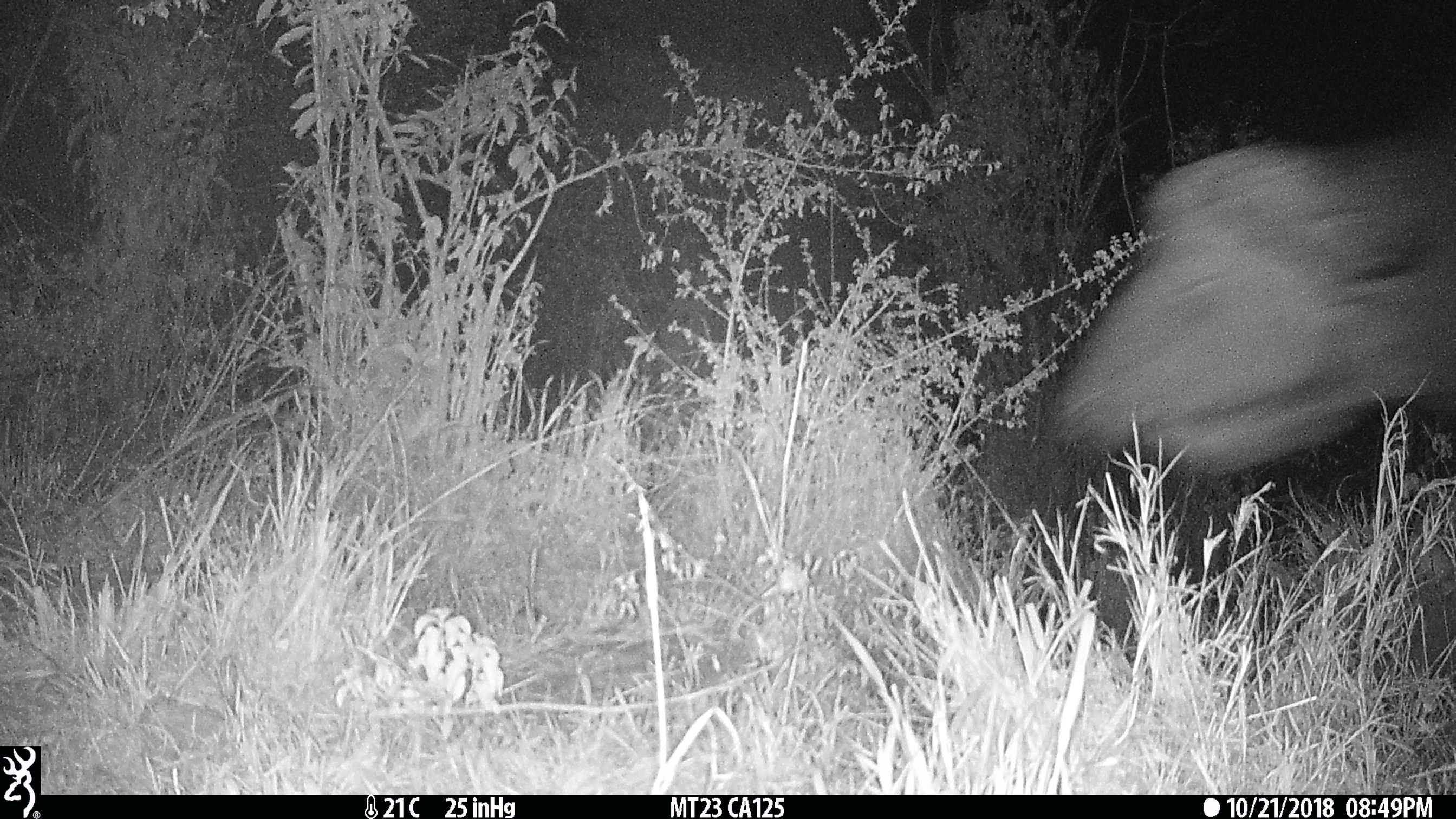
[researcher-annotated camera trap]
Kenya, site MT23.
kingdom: Animalia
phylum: Chordata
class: Mammalia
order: Artiodactyla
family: Bovidae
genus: Syncerus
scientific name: Syncerus caffer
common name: buffalo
Buffalo (Syncerus caffer).